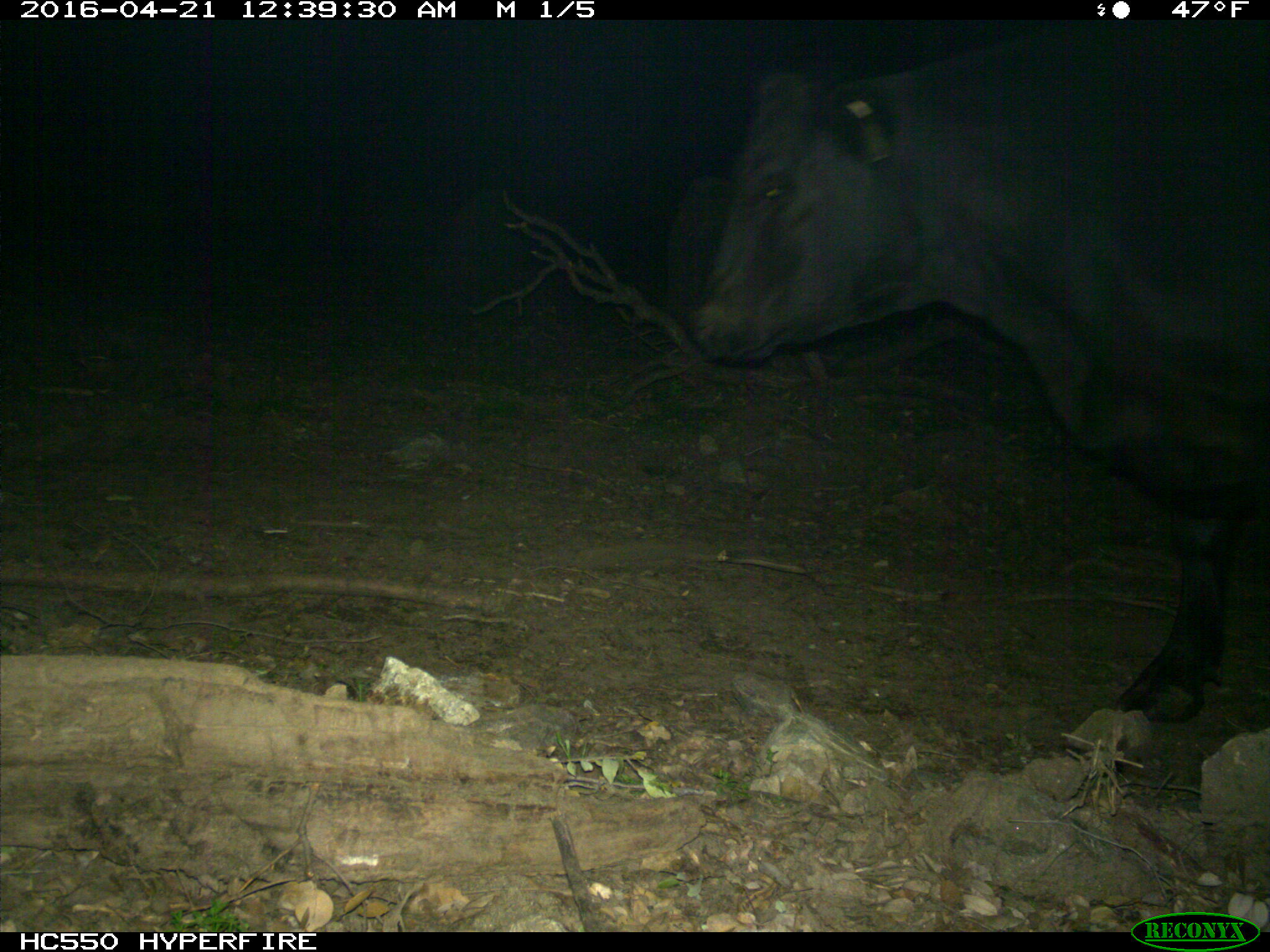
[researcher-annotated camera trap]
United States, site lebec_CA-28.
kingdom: Animalia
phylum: Chordata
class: Mammalia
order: Artiodactyla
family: Bovidae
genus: Bos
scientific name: Bos taurus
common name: domestic cow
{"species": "Bos taurus (domestic cow)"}